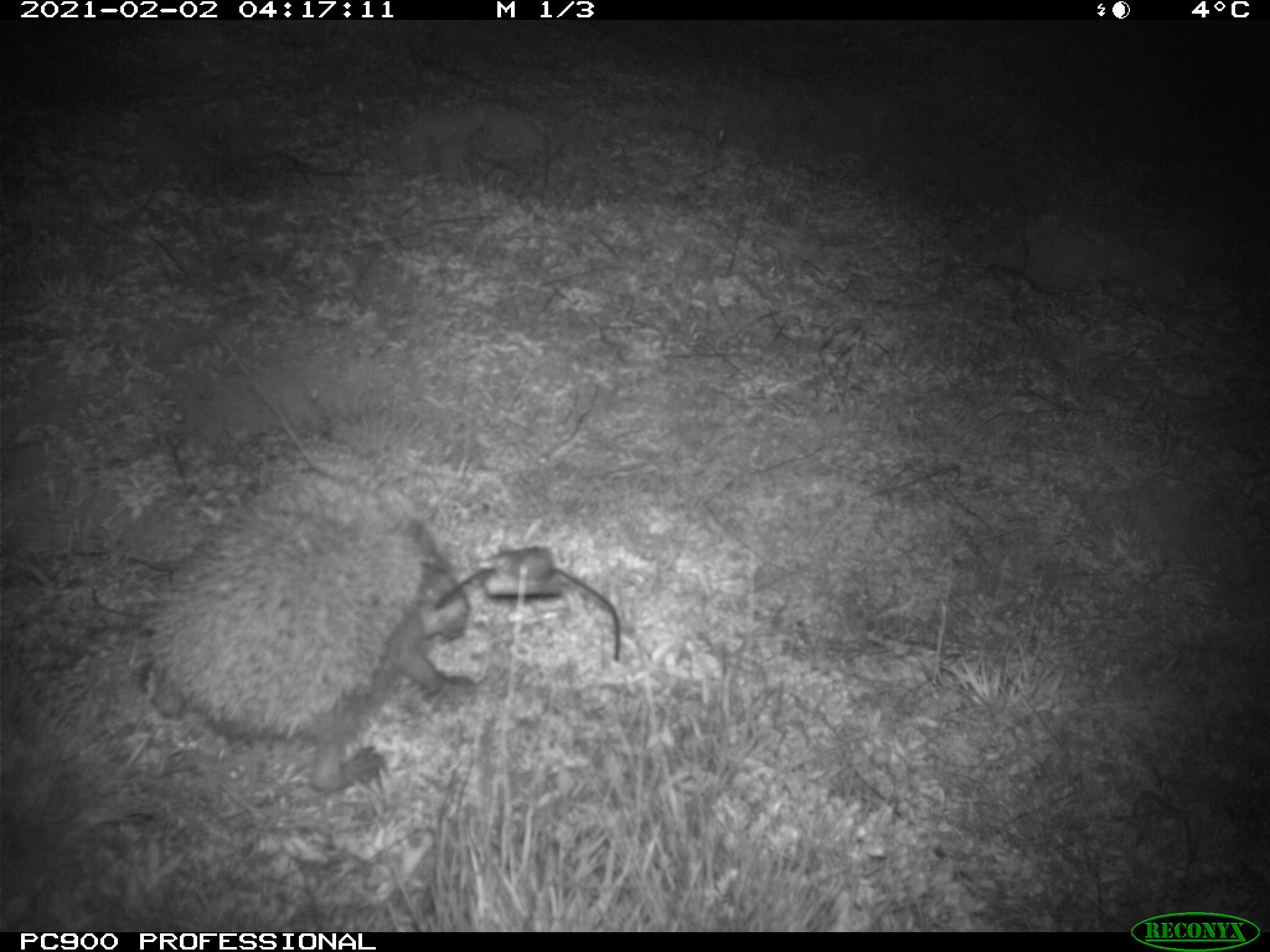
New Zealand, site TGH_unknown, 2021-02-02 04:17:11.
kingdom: Animalia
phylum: Chordata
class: Mammalia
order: Eulipotyphla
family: Erinaceidae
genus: Erinaceus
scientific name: Erinaceus europaeus europaeus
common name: european hedgehog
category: hedgehog